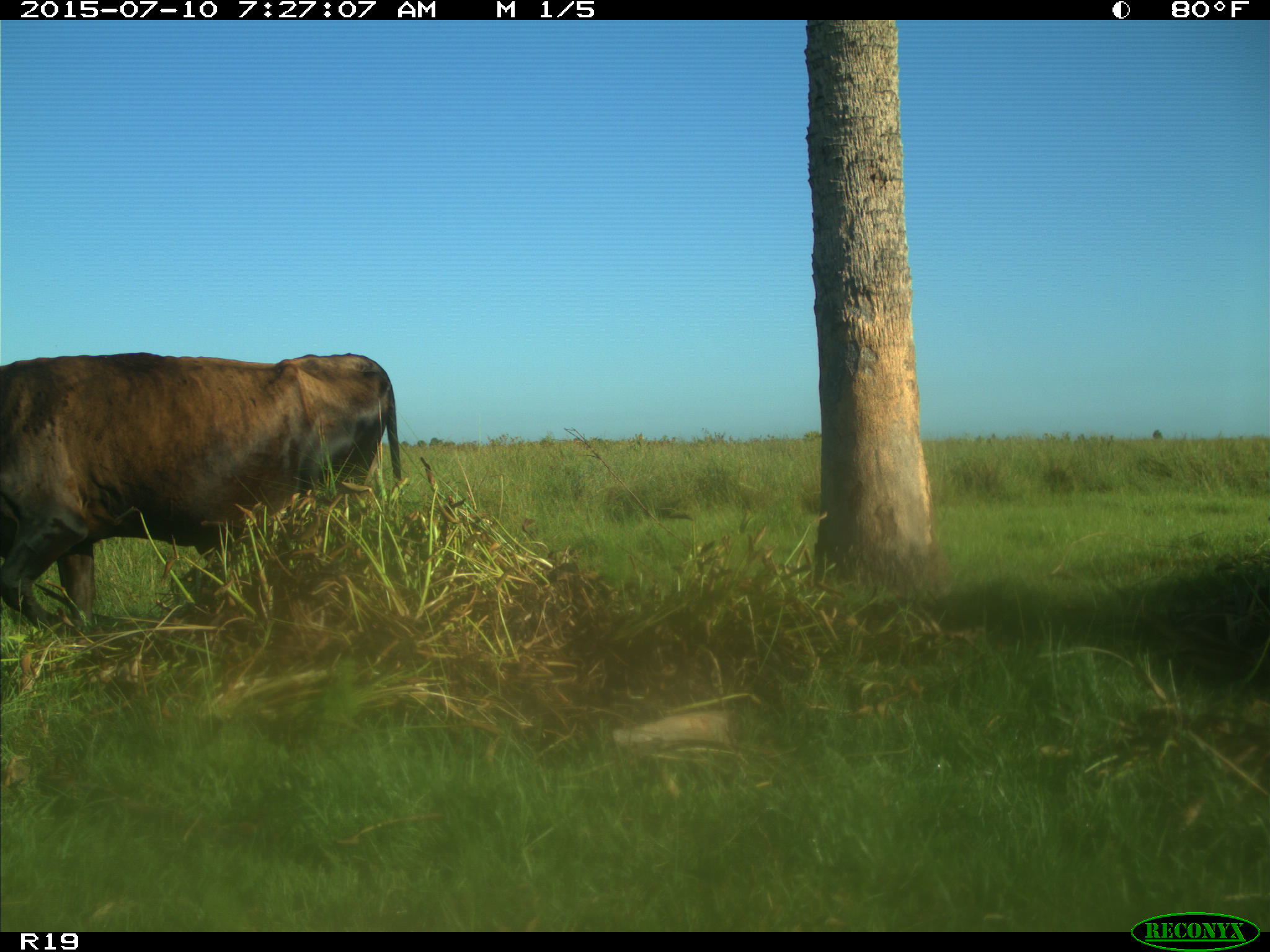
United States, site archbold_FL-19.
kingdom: Animalia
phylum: Chordata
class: Mammalia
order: Artiodactyla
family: Bovidae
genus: Bos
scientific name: Bos taurus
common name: domestic cow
Bos taurus (domestic cow).